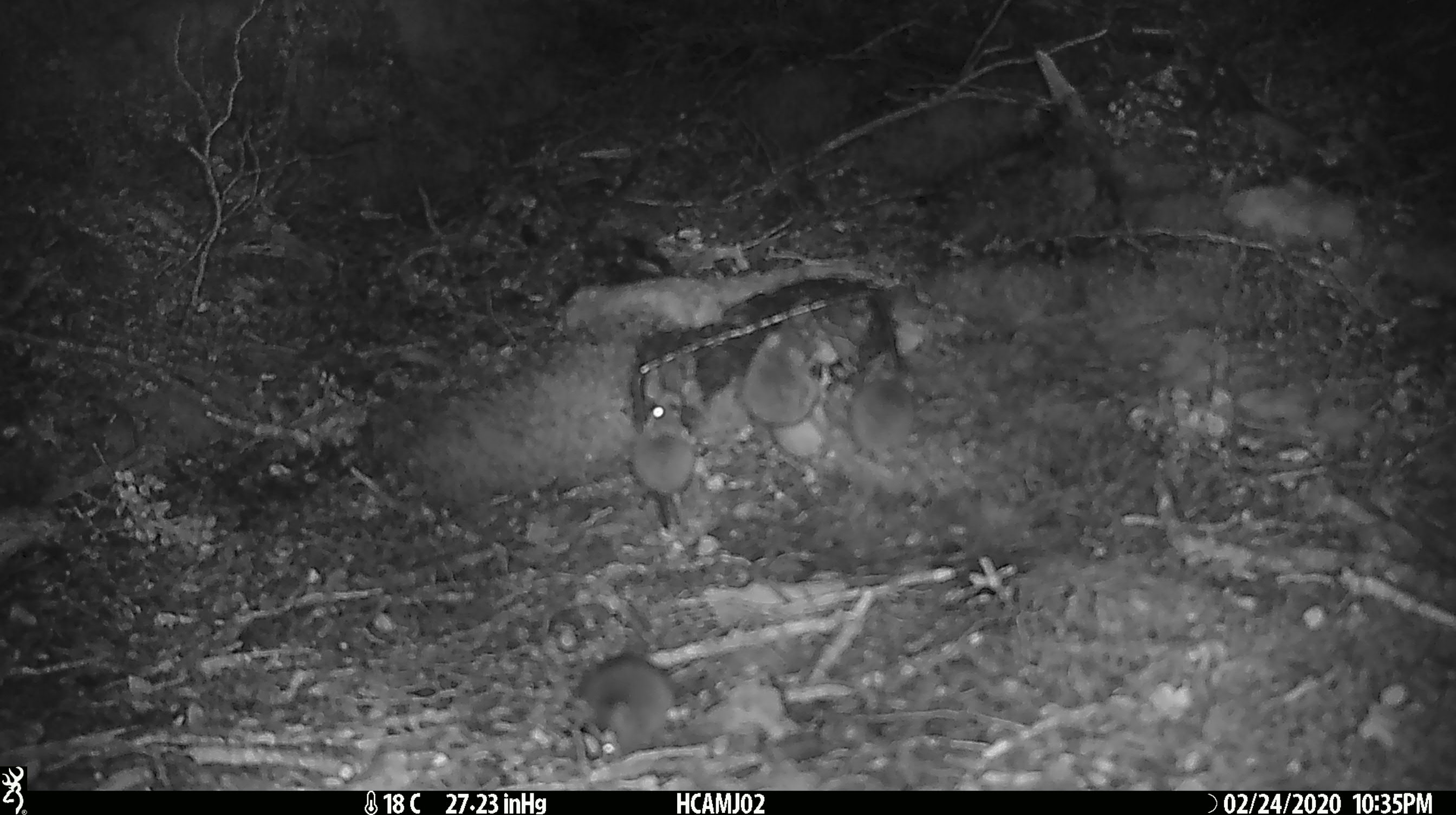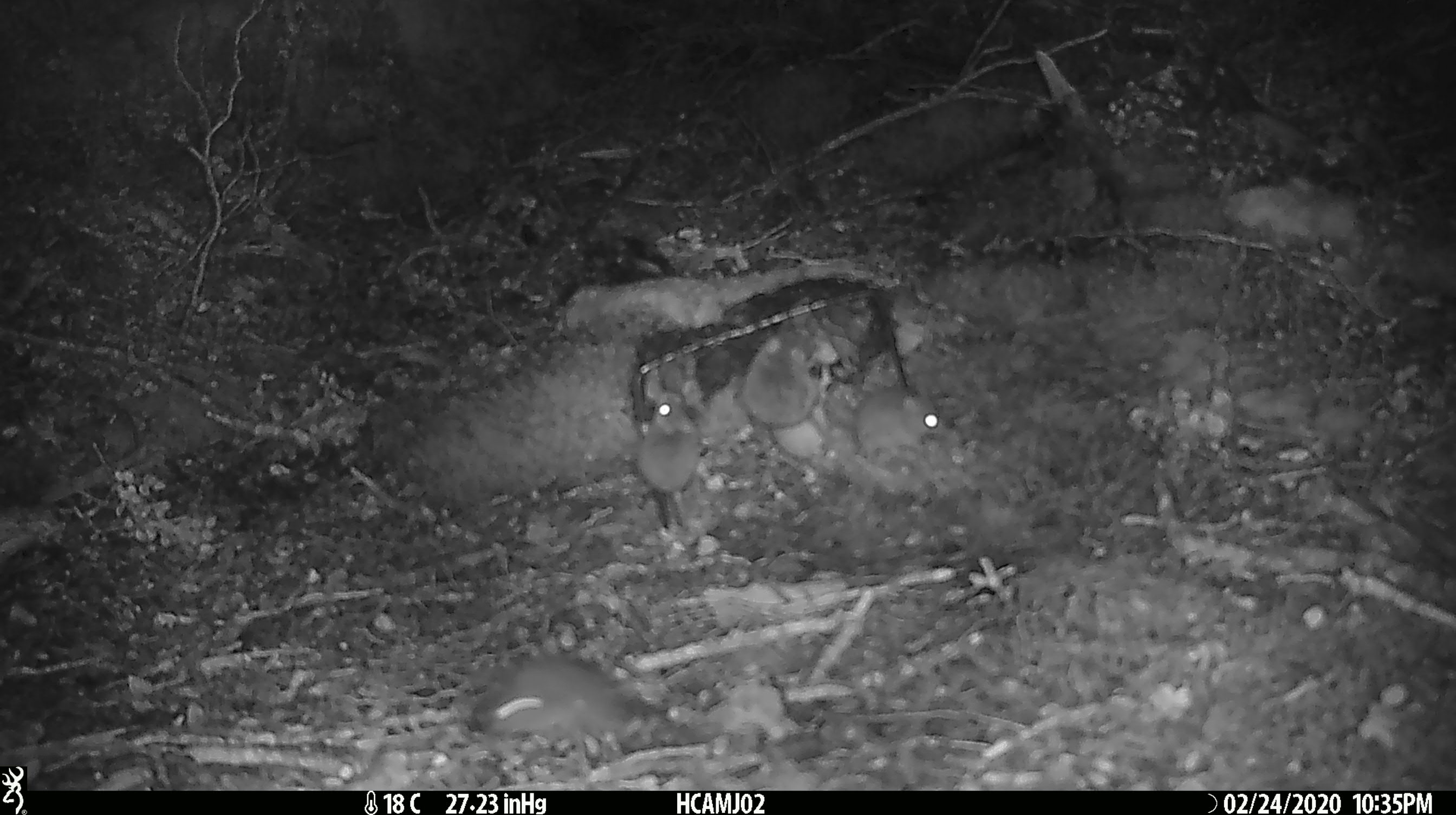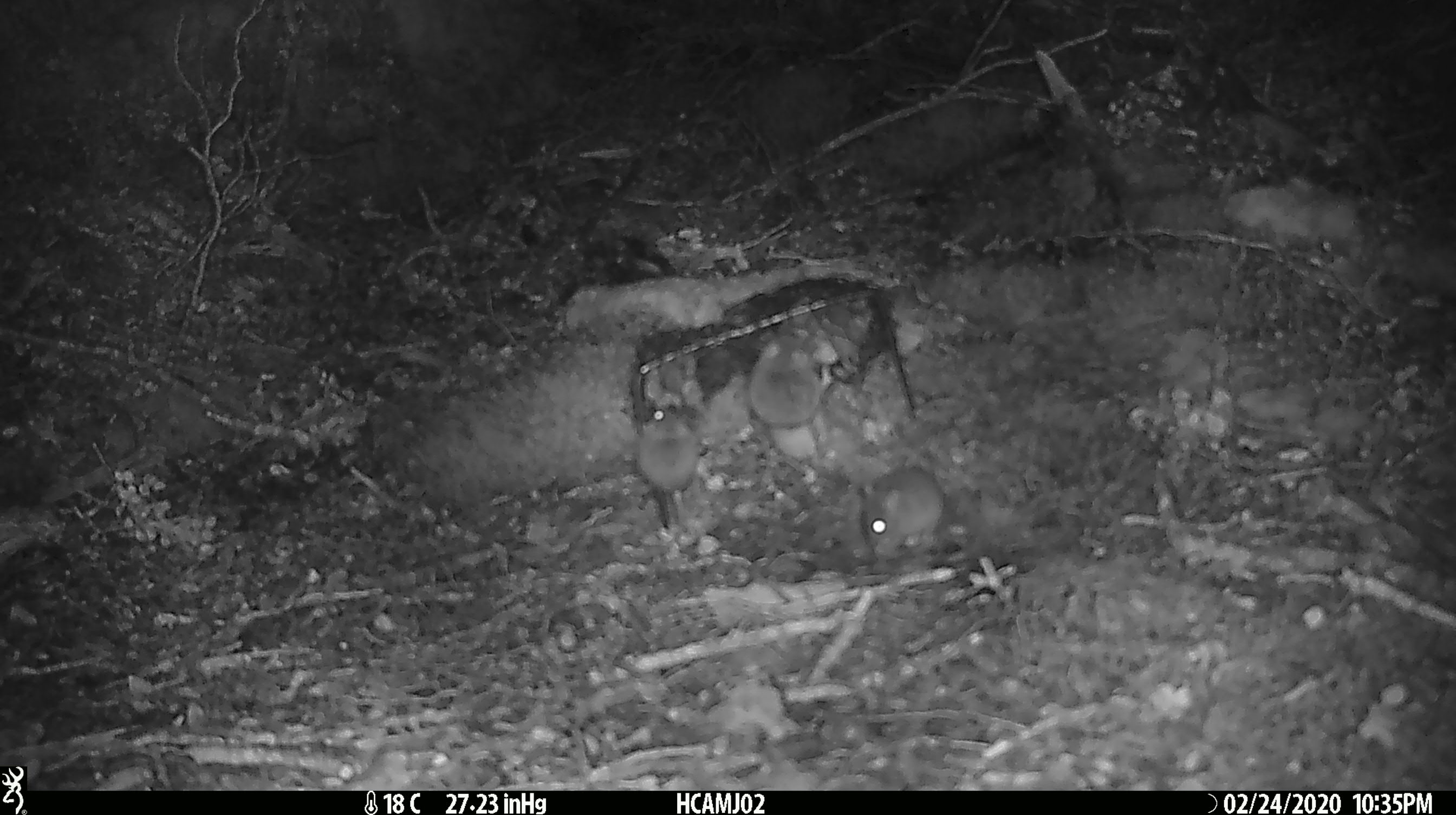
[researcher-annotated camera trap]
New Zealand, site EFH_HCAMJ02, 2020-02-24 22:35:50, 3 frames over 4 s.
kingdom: Animalia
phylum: Chordata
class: Mammalia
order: Rodentia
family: Muridae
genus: Mus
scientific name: Mus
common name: mouse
Mouse (Mus).